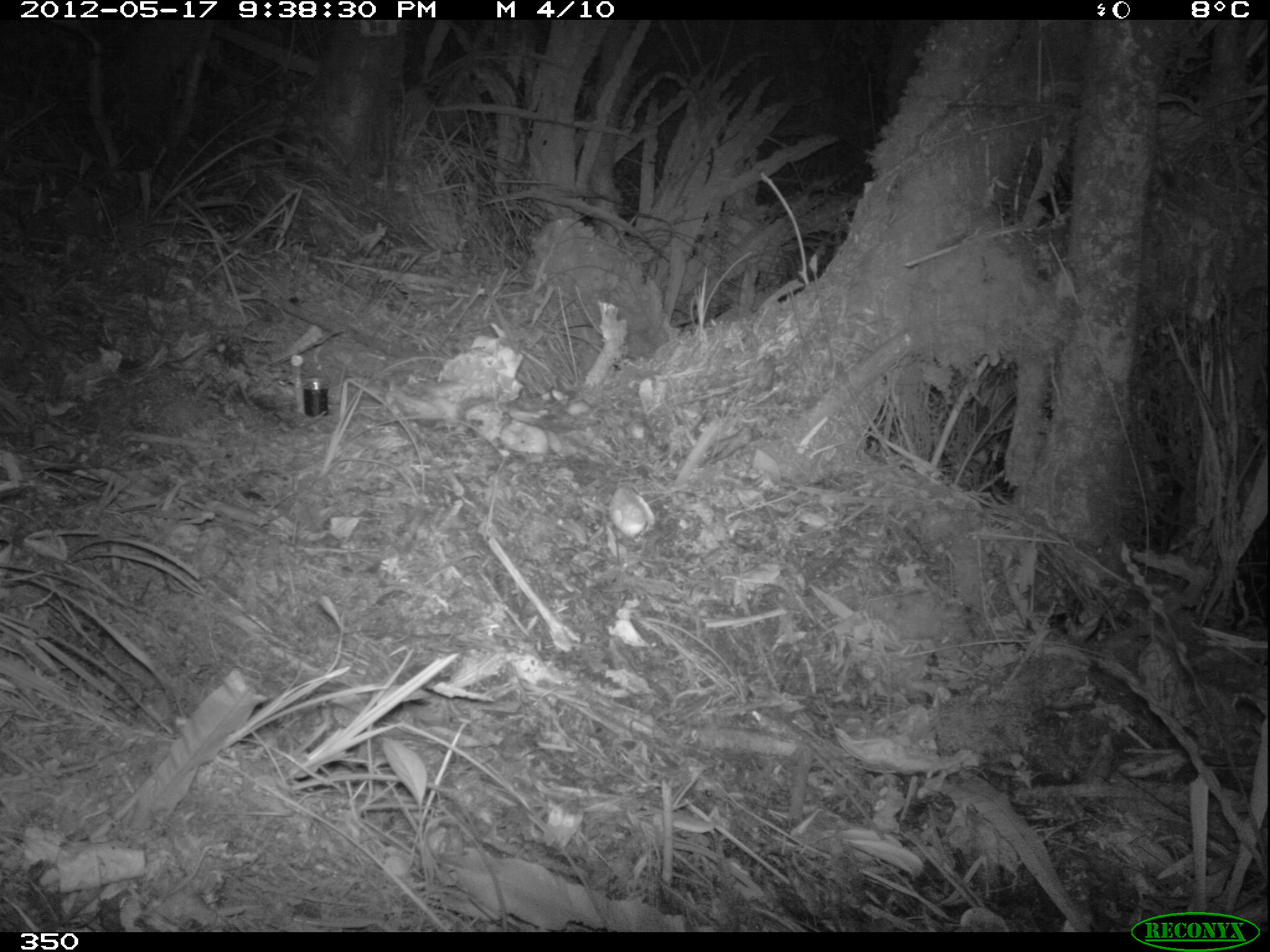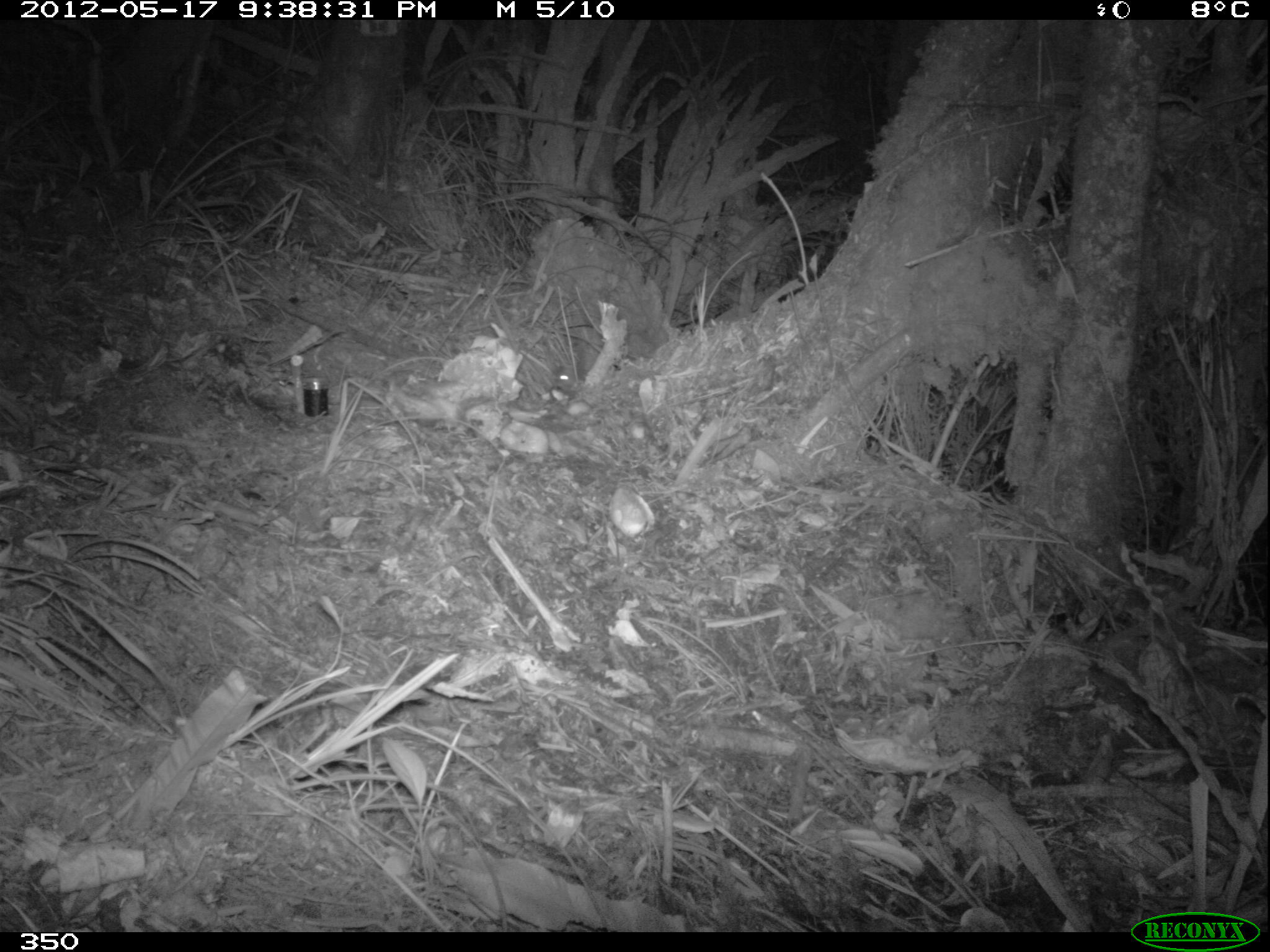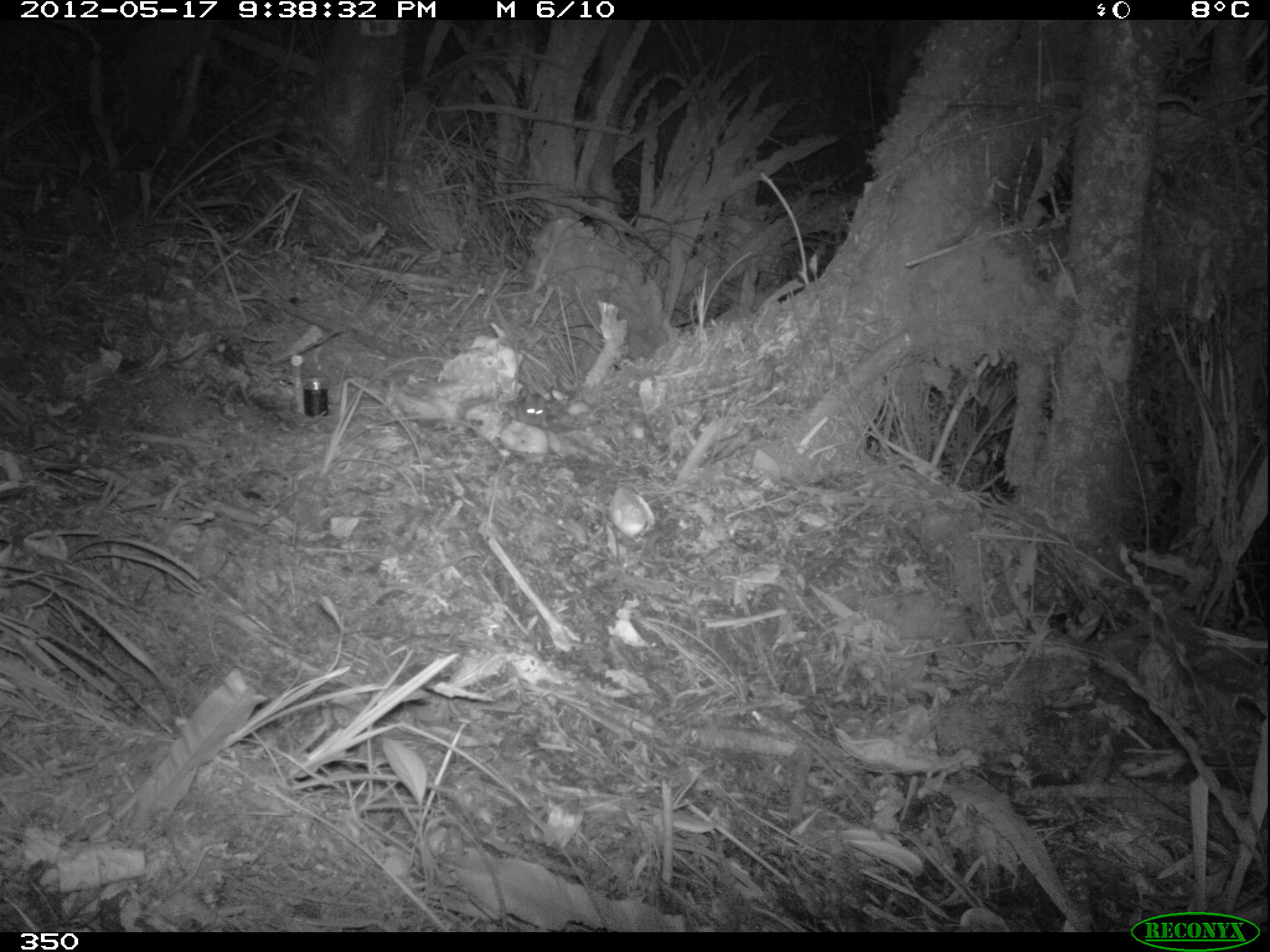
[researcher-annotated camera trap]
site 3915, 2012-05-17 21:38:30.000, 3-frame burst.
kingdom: Animalia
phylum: Chordata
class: Mammalia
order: Rodentia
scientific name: Rodentia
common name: rodents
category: unknown rodent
Unknown rodent (rodents) (Rodentia).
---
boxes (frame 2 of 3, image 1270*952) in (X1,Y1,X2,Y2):
unknown rodent: (554,364,576,390)